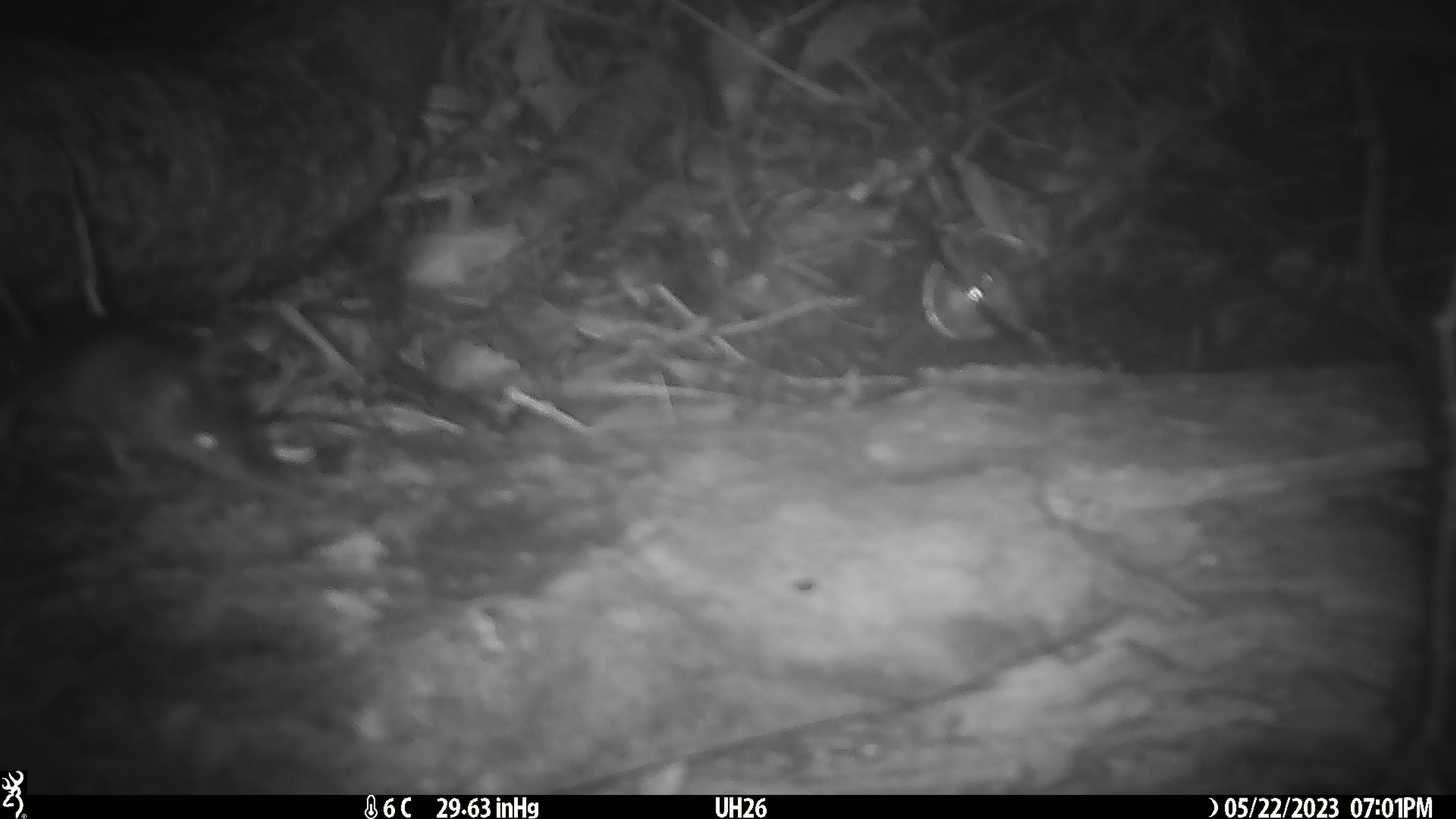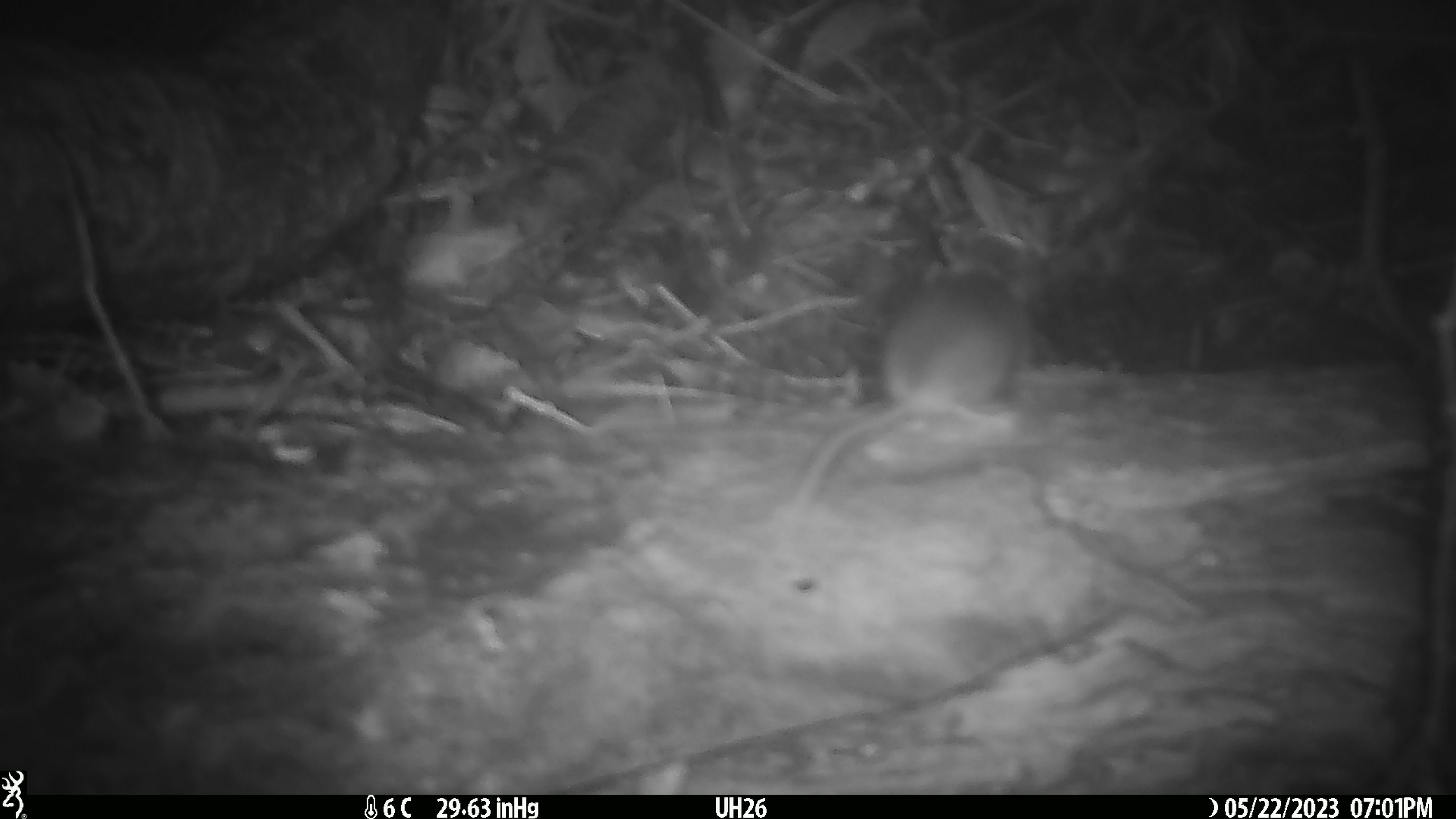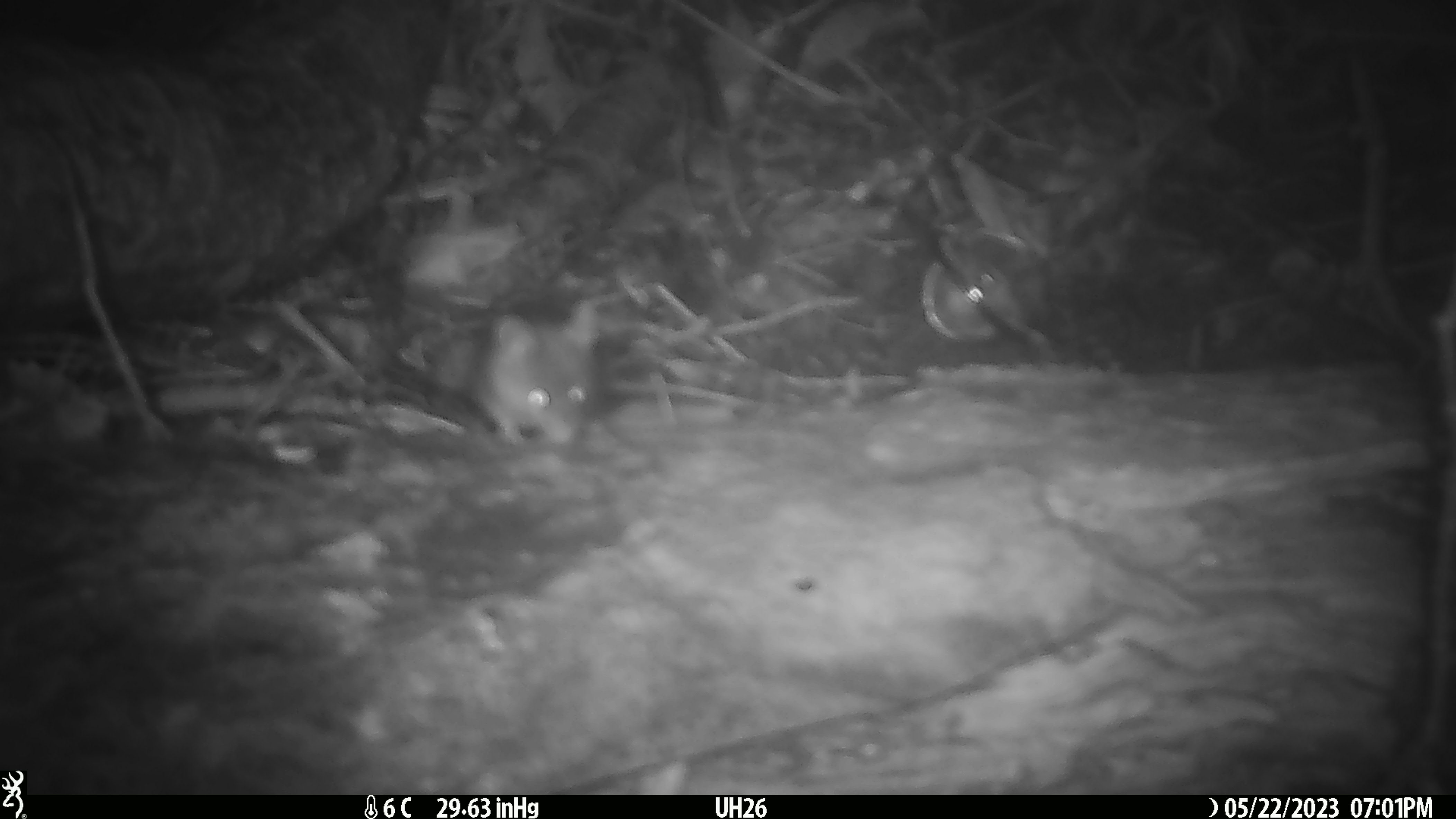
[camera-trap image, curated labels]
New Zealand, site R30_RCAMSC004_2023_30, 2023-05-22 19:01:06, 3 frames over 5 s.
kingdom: Animalia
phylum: Chordata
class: Mammalia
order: Rodentia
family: Muridae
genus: Mus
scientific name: Mus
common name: mouse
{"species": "mouse (Mus)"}